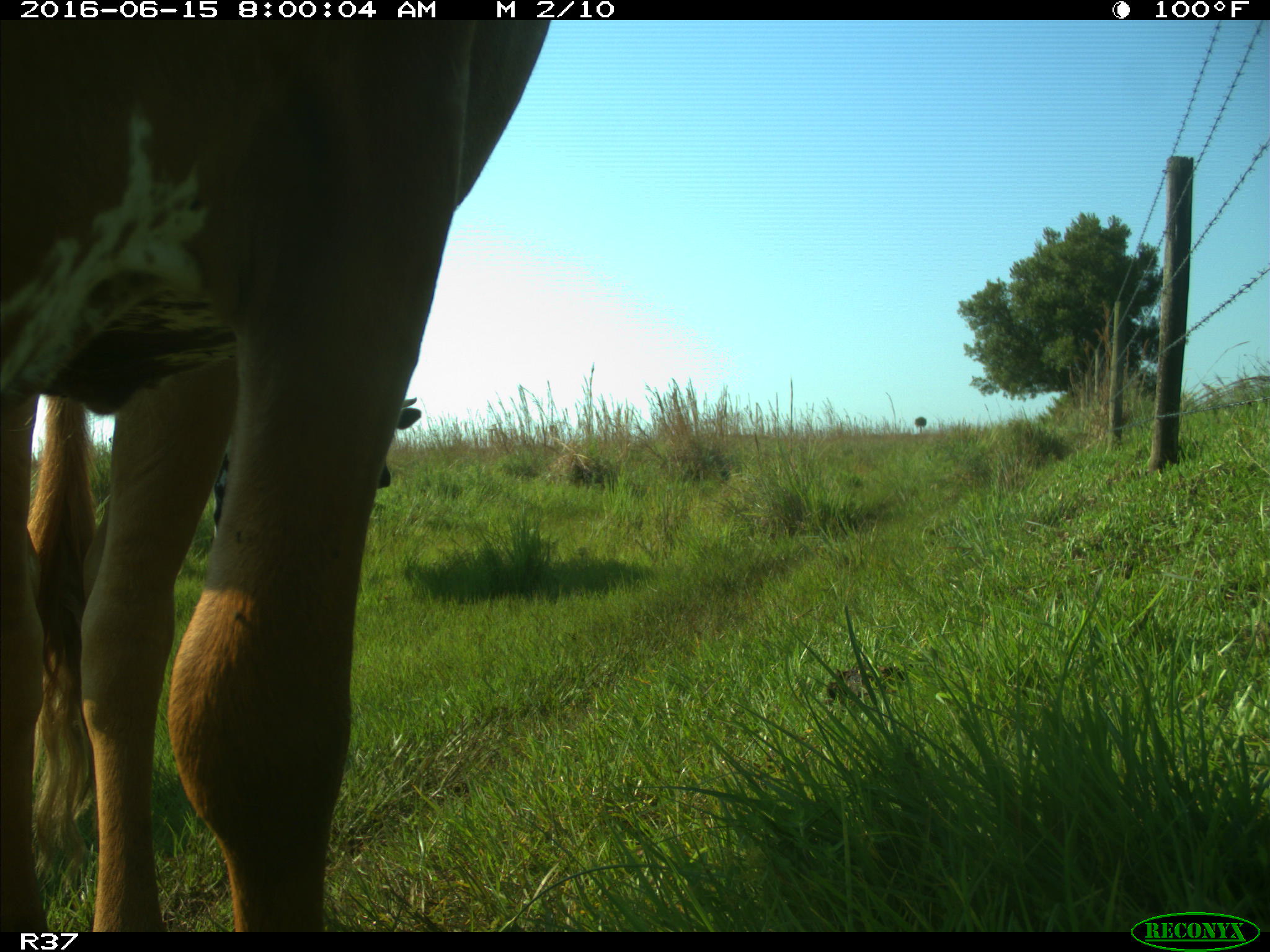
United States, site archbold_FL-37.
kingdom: Animalia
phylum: Chordata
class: Mammalia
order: Artiodactyla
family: Bovidae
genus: Bos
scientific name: Bos taurus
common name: domestic cow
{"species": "Bos taurus (domestic cow)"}